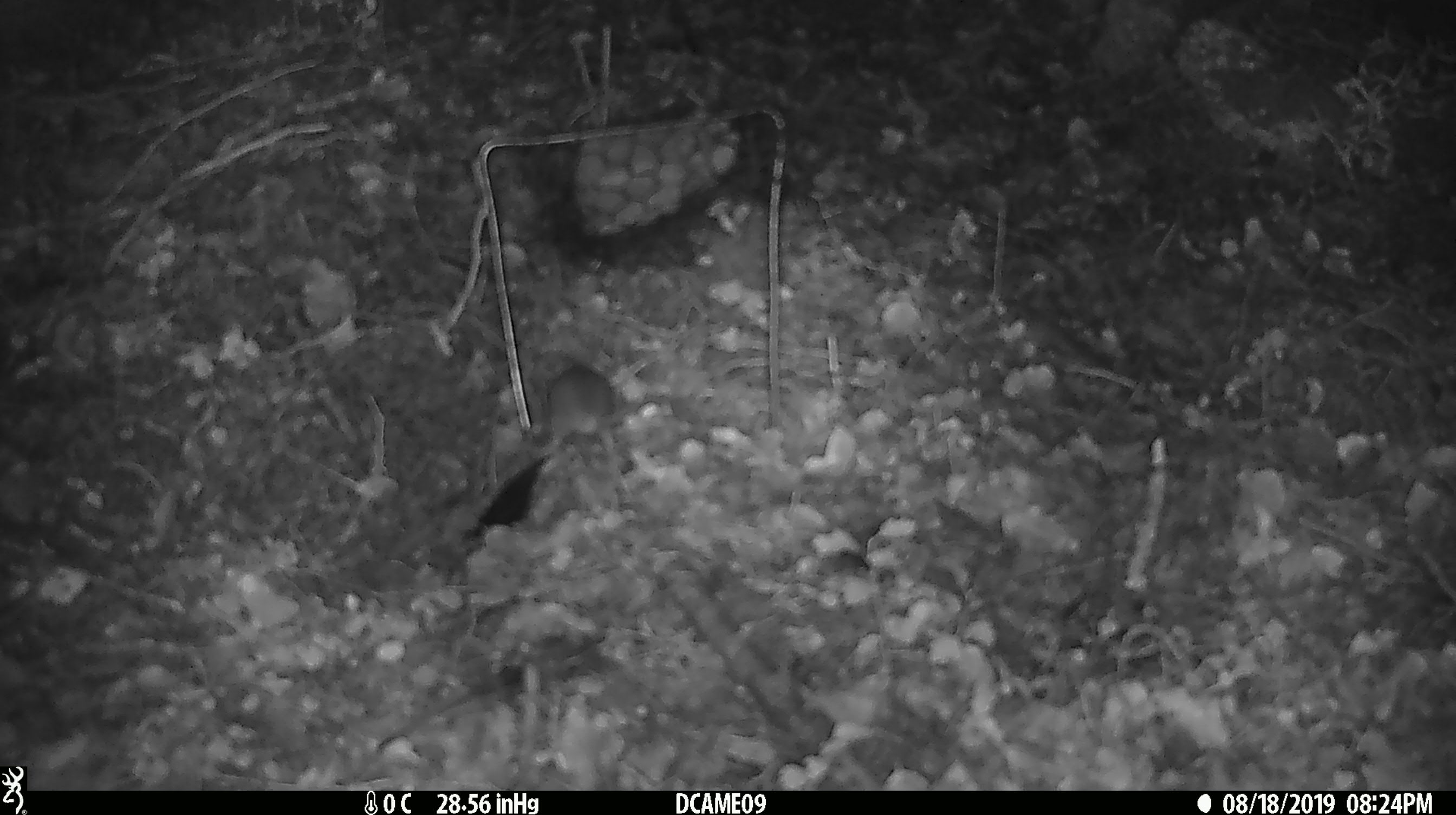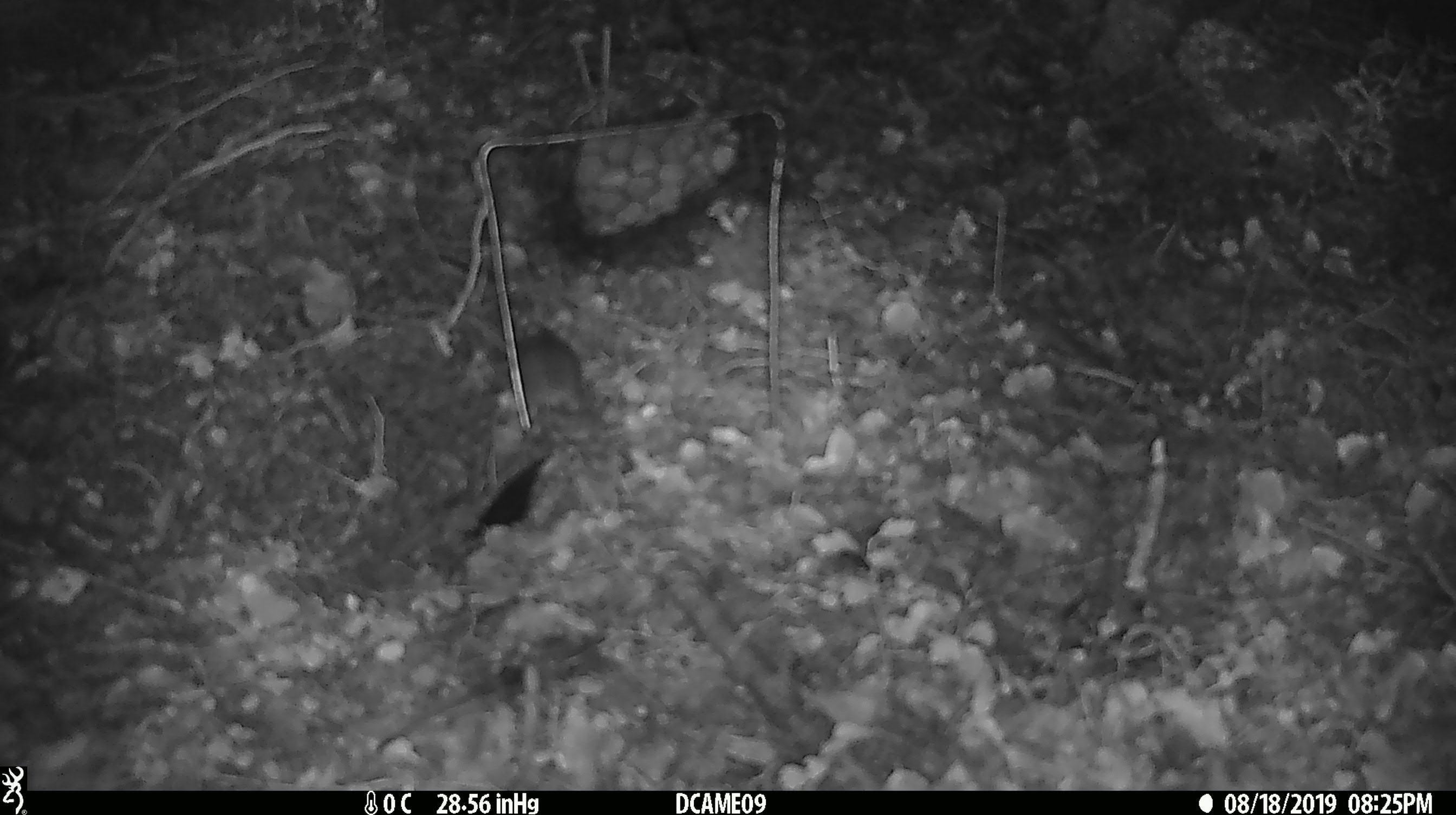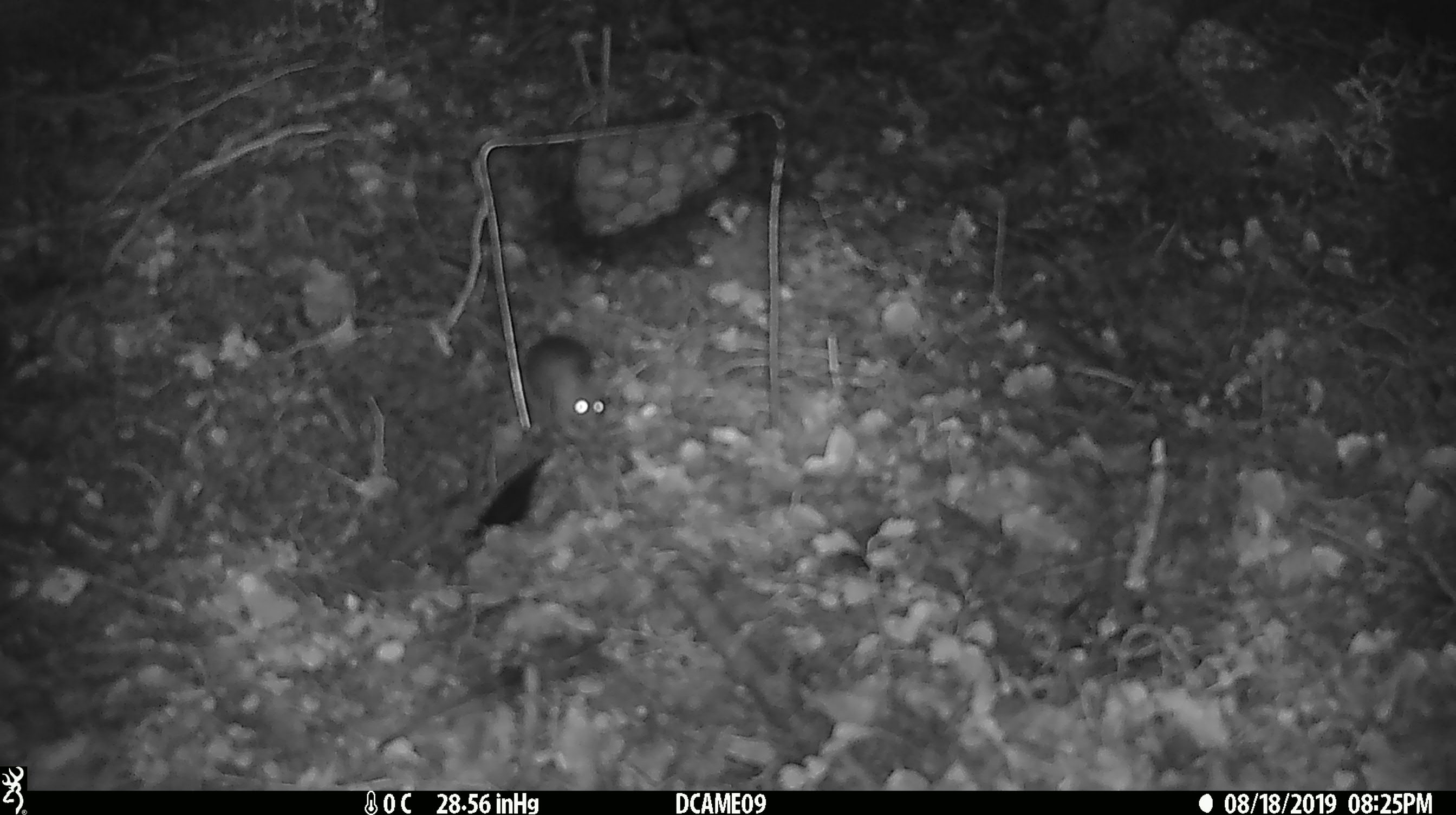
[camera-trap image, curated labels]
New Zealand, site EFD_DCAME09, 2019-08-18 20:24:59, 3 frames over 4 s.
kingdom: Animalia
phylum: Chordata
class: Mammalia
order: Rodentia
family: Muridae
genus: Mus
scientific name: Mus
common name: mouse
Mouse (Mus).